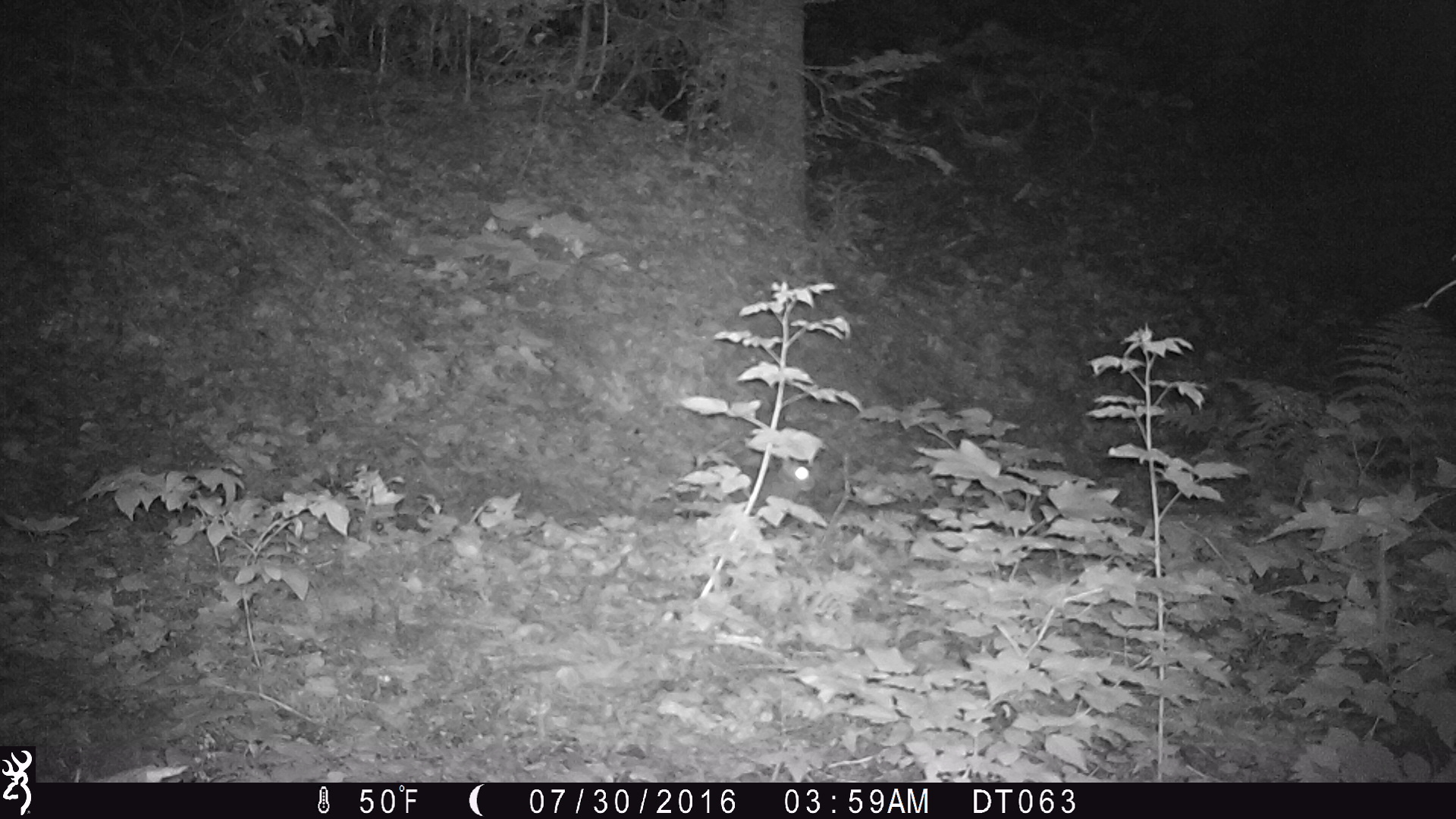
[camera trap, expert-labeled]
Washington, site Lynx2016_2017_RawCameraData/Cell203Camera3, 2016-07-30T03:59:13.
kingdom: Animalia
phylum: Chordata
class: Mammalia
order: Lagomorpha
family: Leporidae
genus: Lepus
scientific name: Lepus americanus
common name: snowshoe hare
Lepus americanus (snowshoe hare). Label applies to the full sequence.